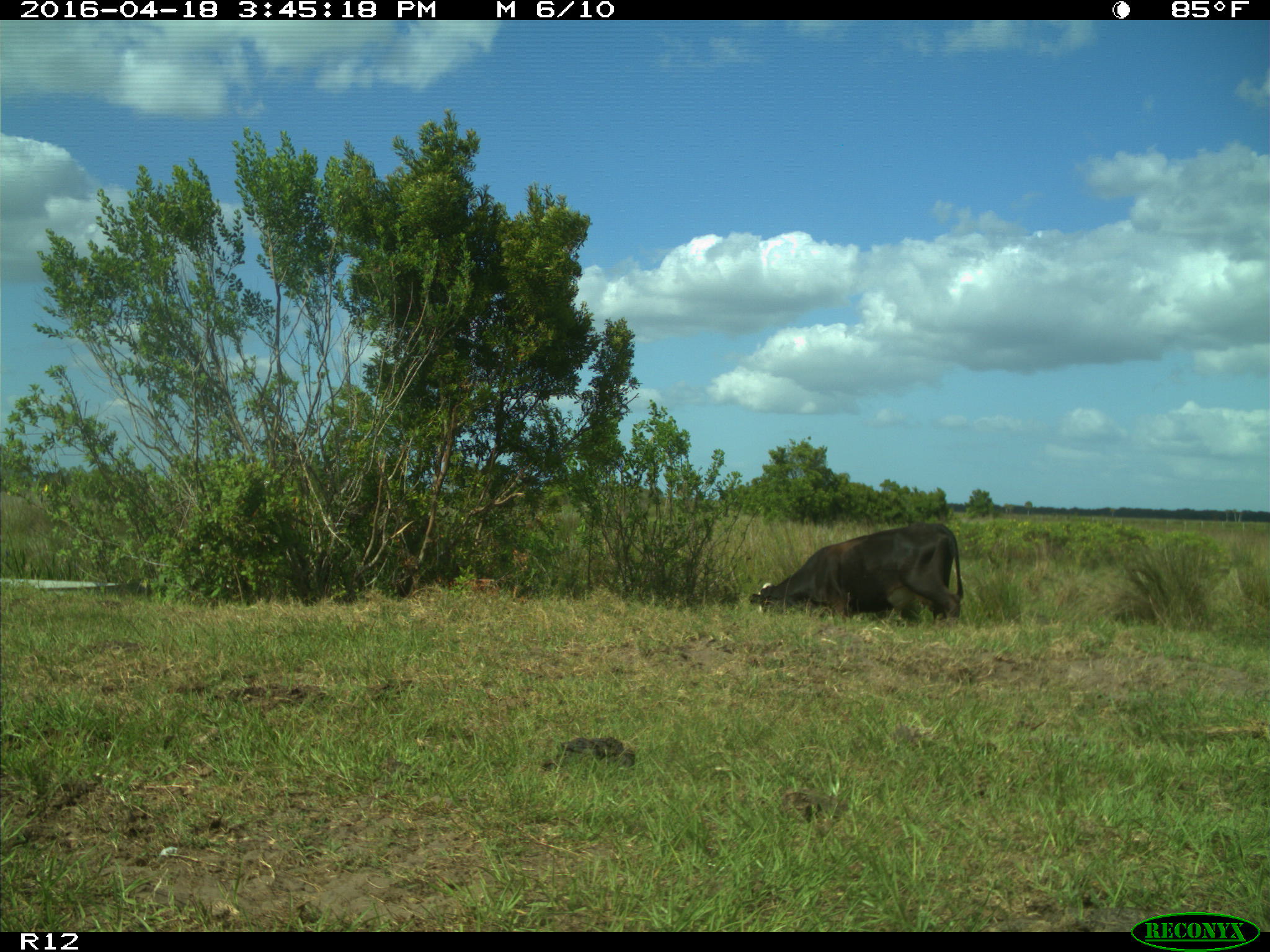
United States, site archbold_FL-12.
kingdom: Animalia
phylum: Chordata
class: Mammalia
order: Artiodactyla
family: Bovidae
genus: Bos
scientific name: Bos taurus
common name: domestic cow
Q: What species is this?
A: Bos taurus (domestic cow).